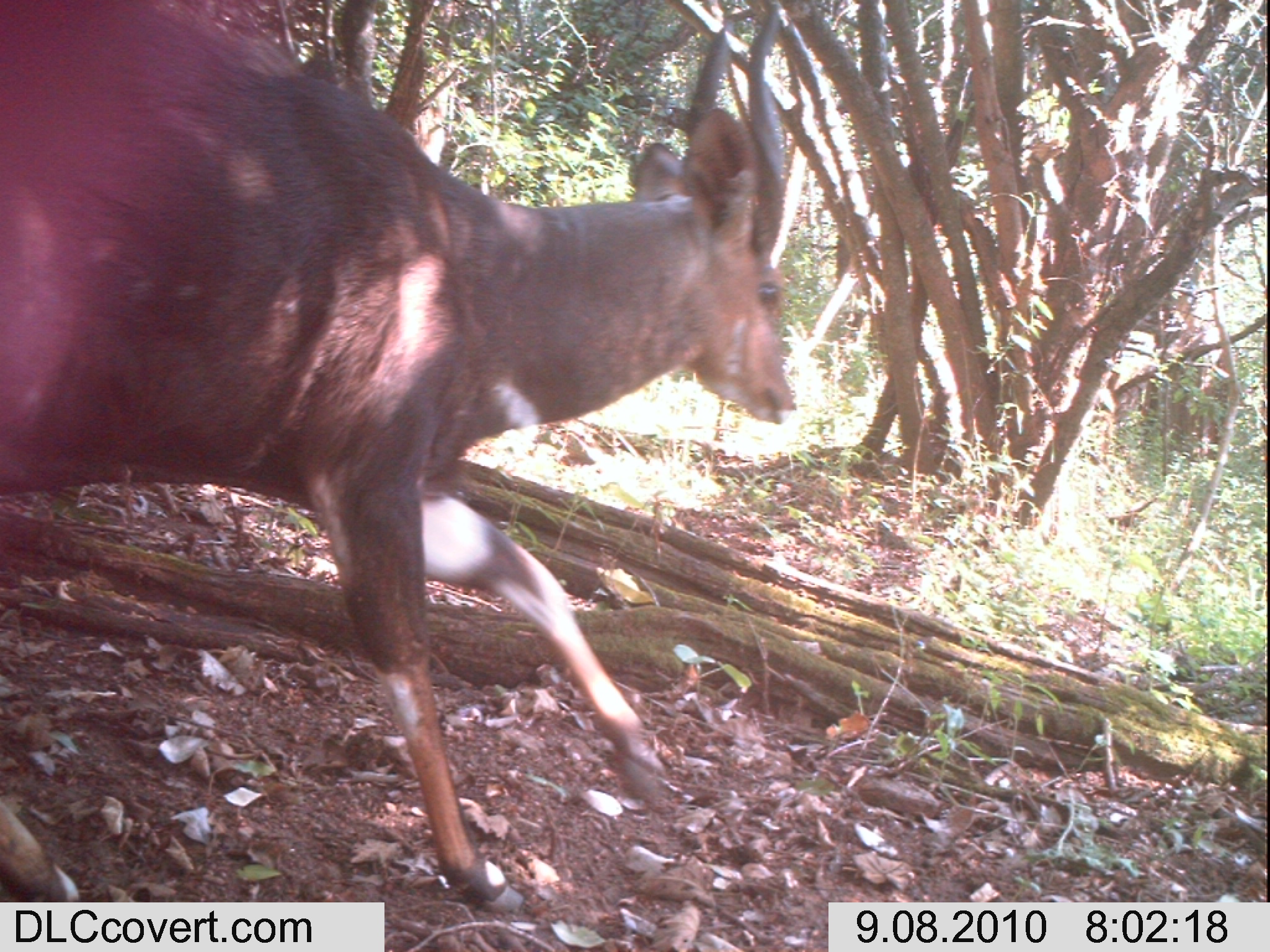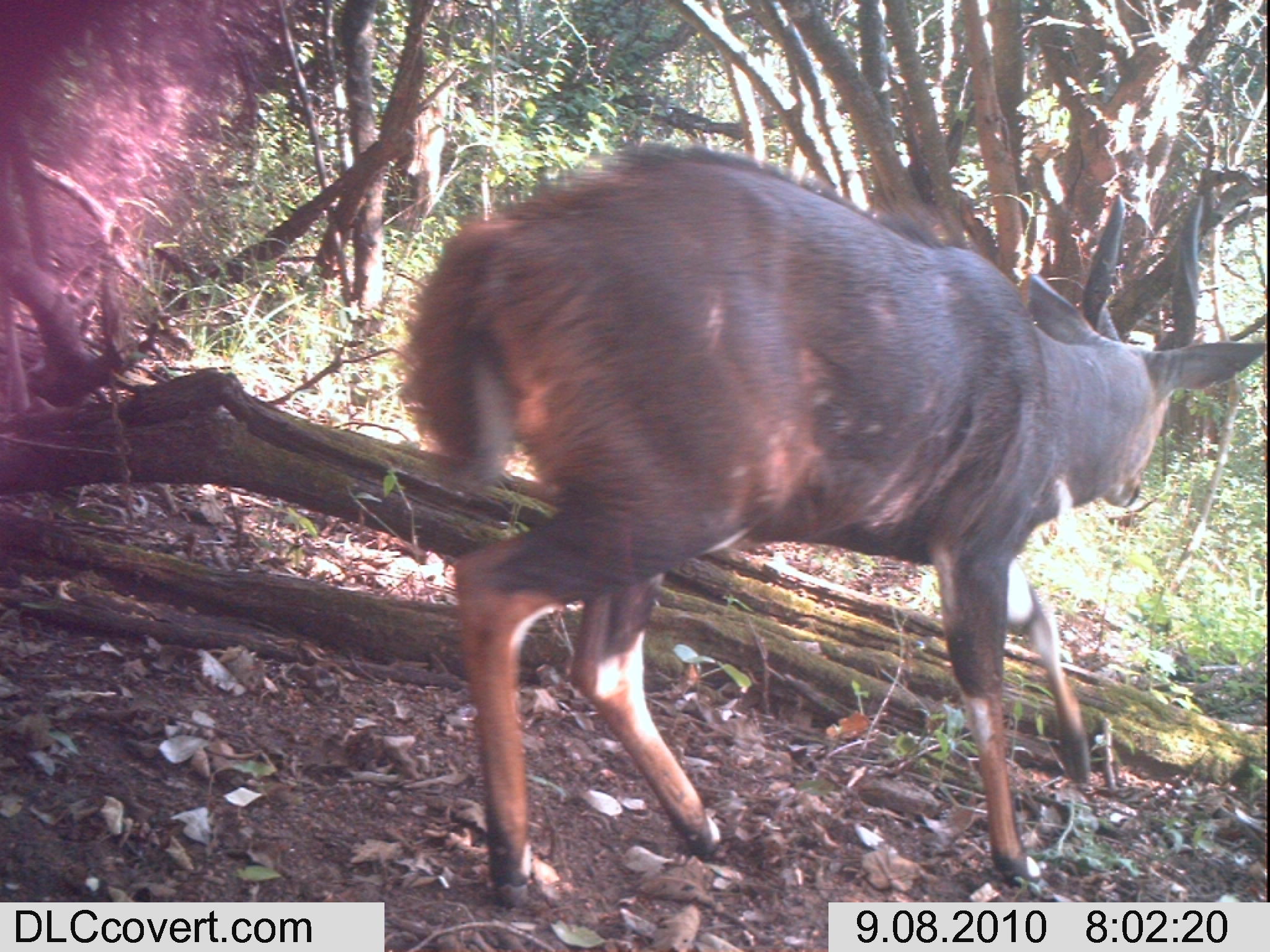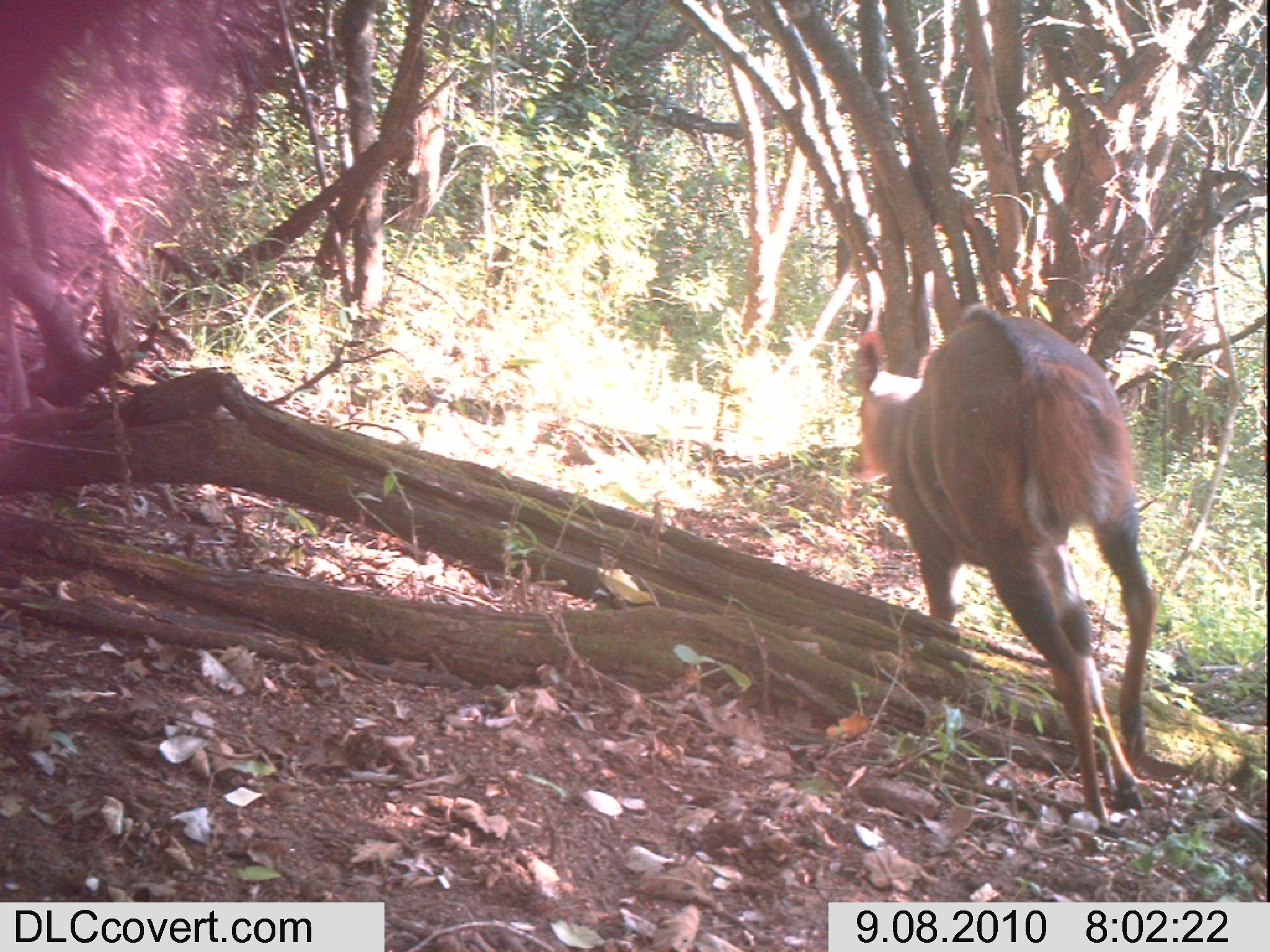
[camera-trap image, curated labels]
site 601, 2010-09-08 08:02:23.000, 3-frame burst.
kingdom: Animalia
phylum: Chordata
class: Mammalia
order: Artiodactyla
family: Bovidae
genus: Tragelaphus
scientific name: Tragelaphus scriptus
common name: bushbuck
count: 1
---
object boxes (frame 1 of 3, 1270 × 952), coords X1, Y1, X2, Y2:
tragelaphus scriptus: 0, 0, 800, 916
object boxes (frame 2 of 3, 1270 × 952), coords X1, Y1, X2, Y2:
tragelaphus scriptus: 390, 134, 1270, 918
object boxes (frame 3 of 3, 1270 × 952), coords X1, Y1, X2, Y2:
tragelaphus scriptus: 843, 294, 1168, 836